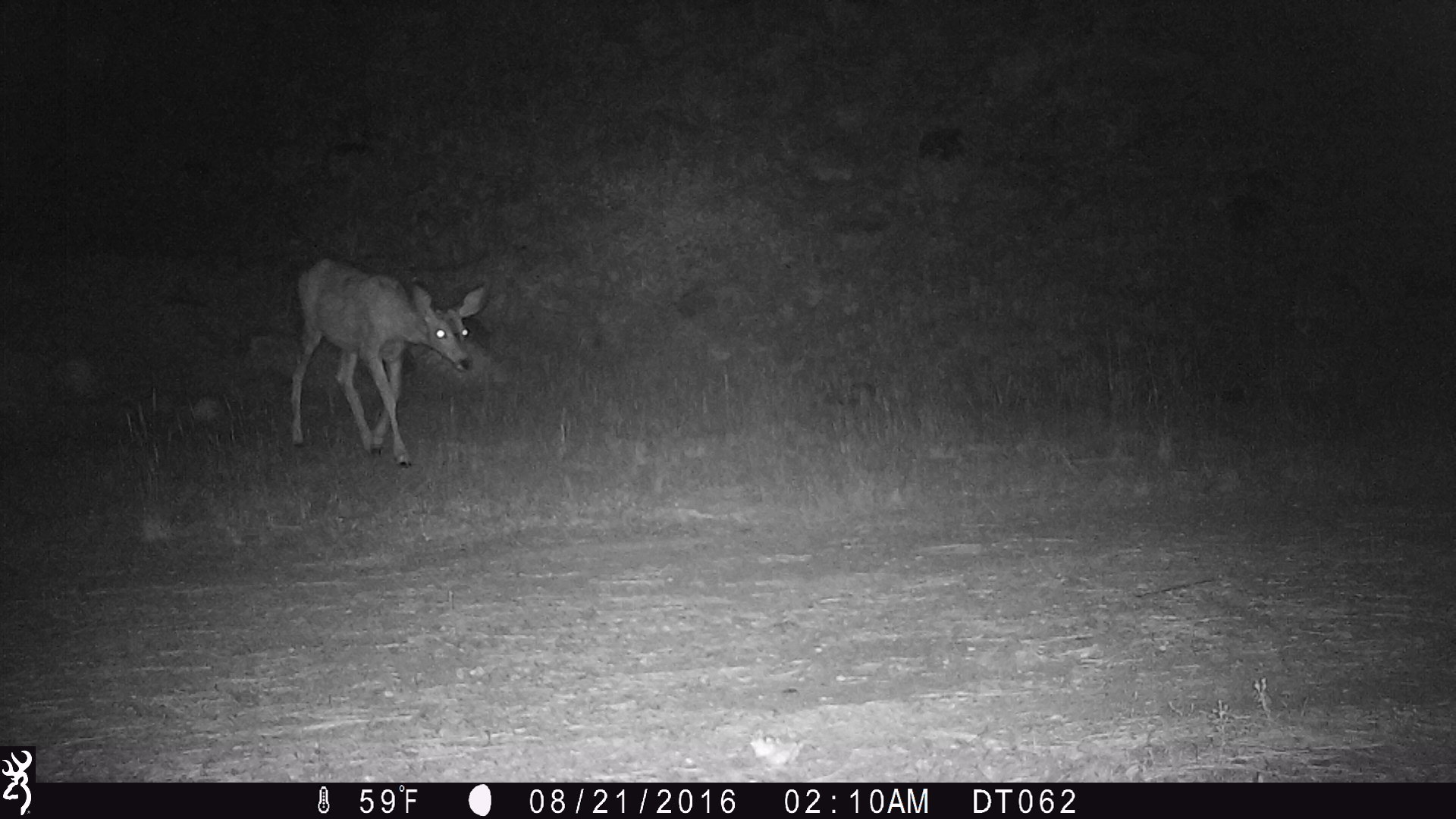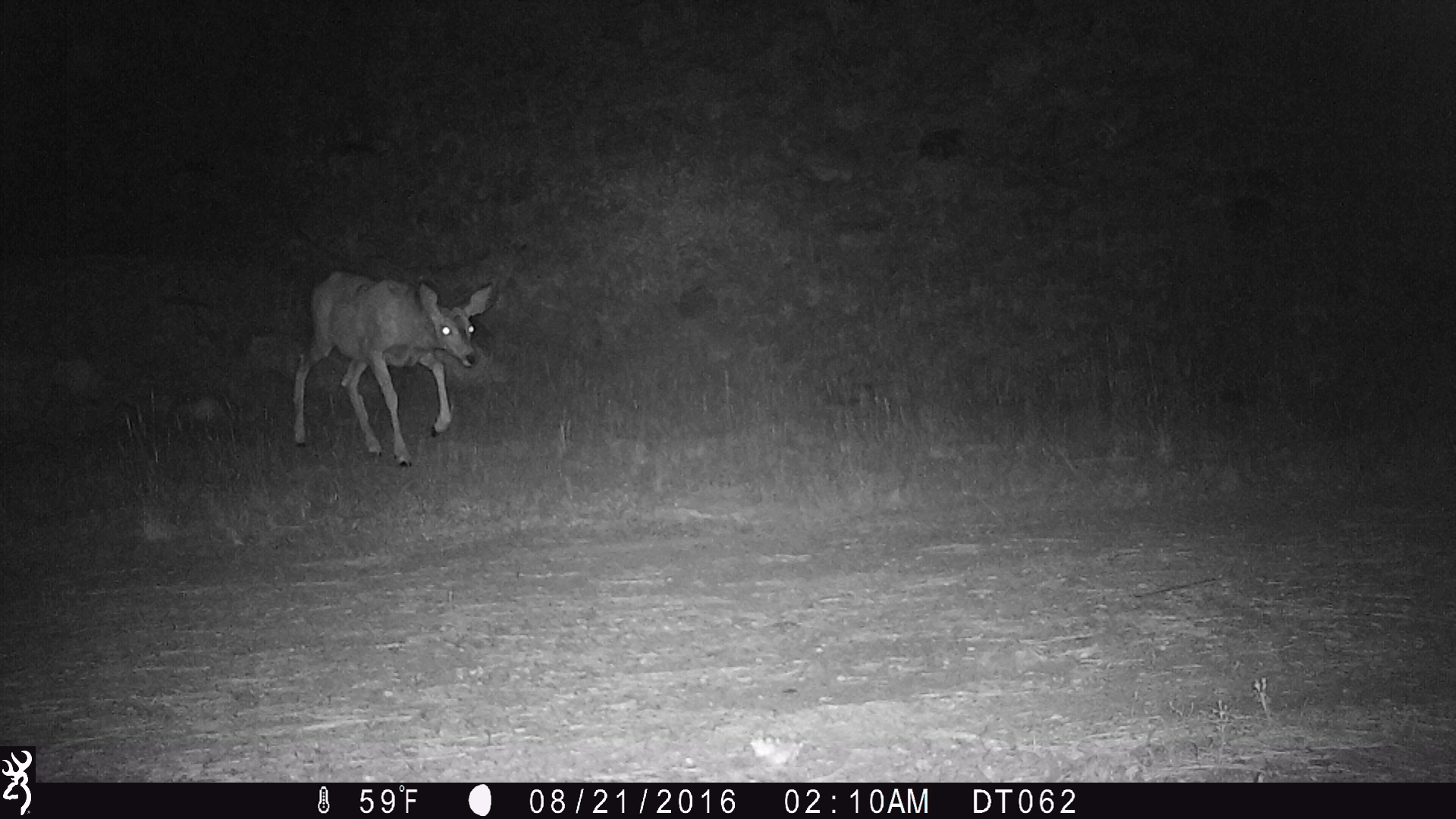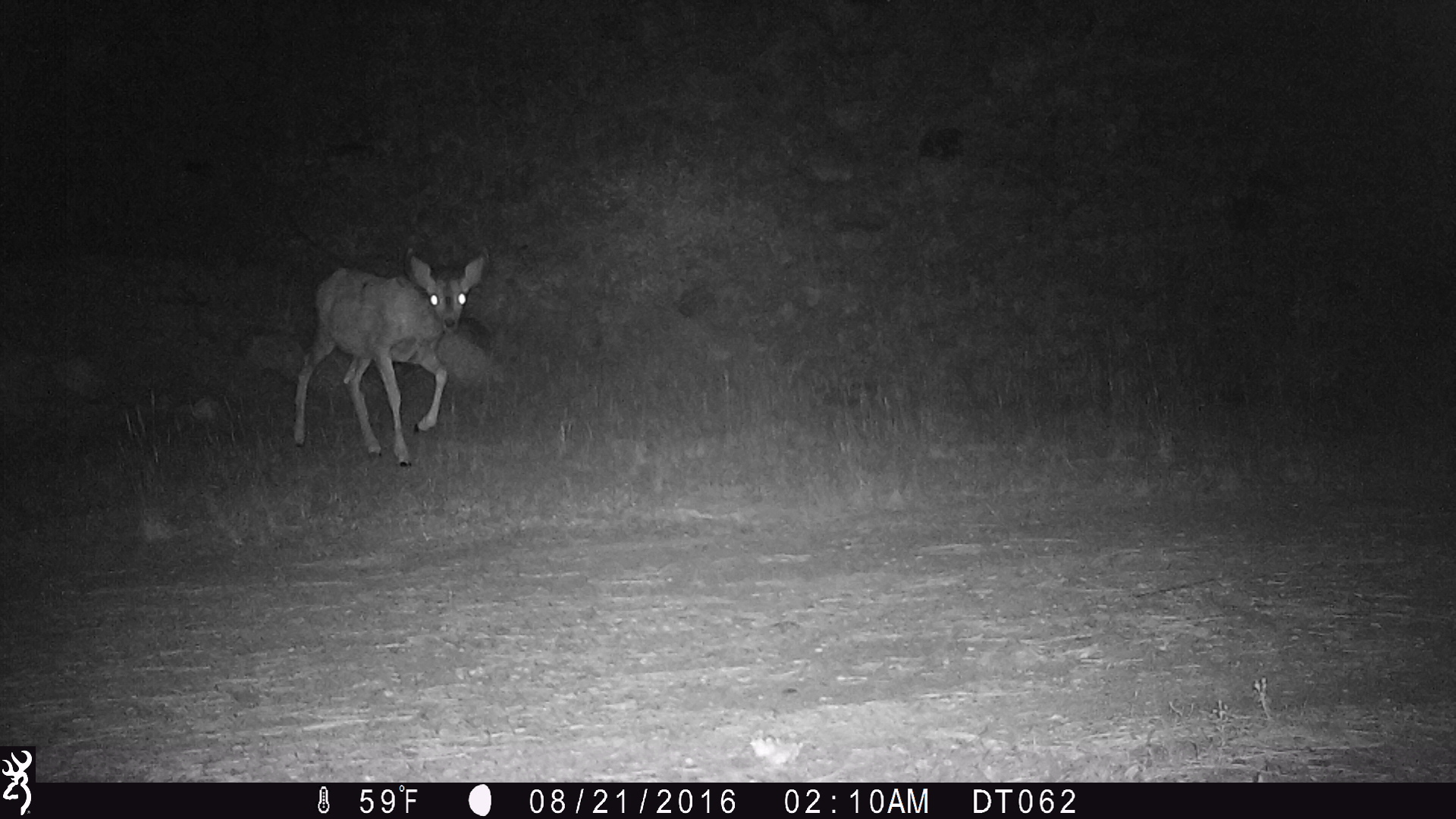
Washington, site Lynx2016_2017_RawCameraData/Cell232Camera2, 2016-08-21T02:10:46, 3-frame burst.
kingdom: Animalia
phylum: Chordata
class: Mammalia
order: Artiodactyla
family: Cervidae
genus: Odocoileus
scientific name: Odocoileus hemionus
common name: mule deer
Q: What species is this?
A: Odocoileus hemionus (mule deer).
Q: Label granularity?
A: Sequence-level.